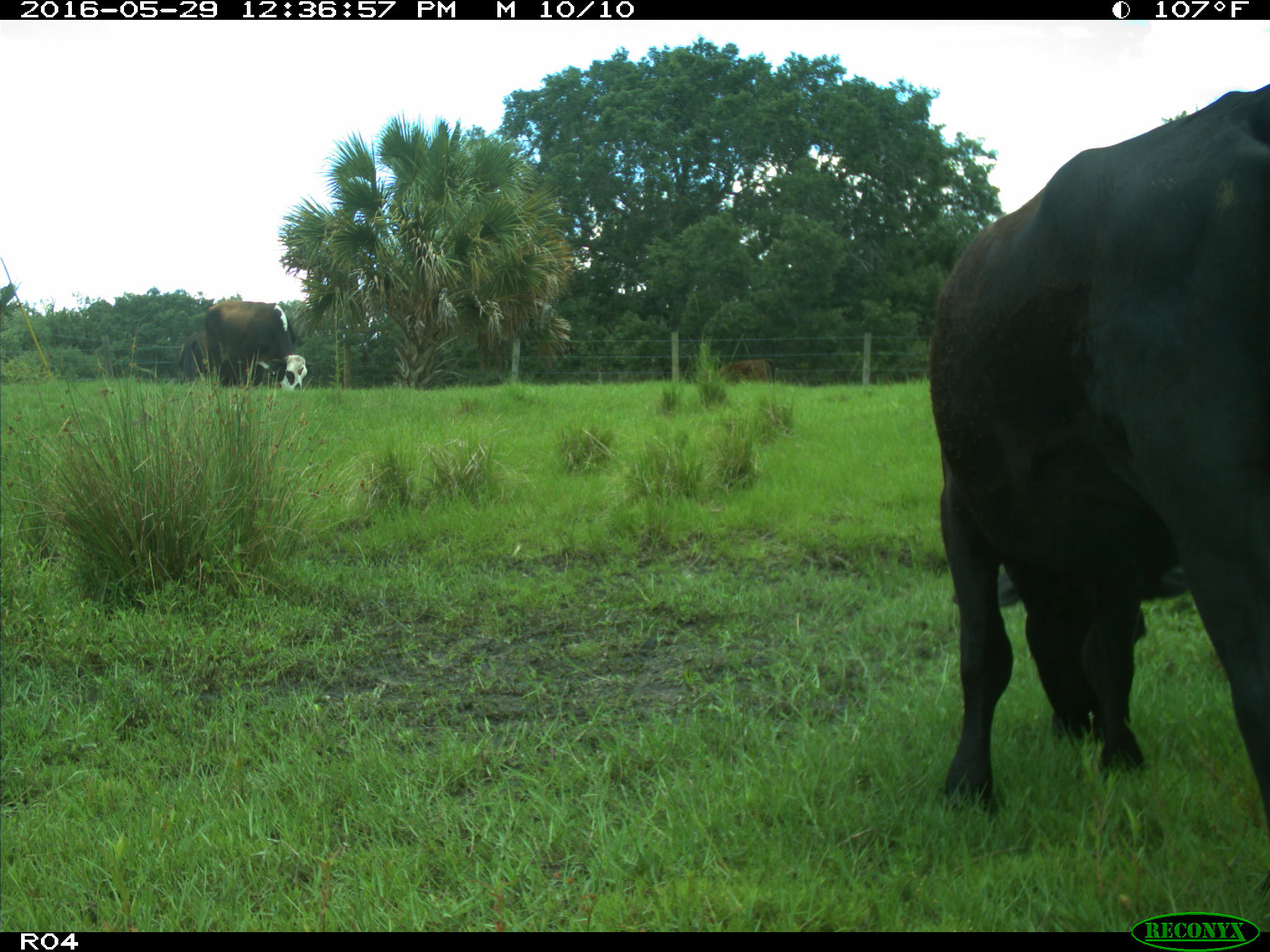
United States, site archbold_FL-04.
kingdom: Animalia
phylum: Chordata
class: Mammalia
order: Artiodactyla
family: Bovidae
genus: Bos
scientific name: Bos taurus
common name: domestic cow